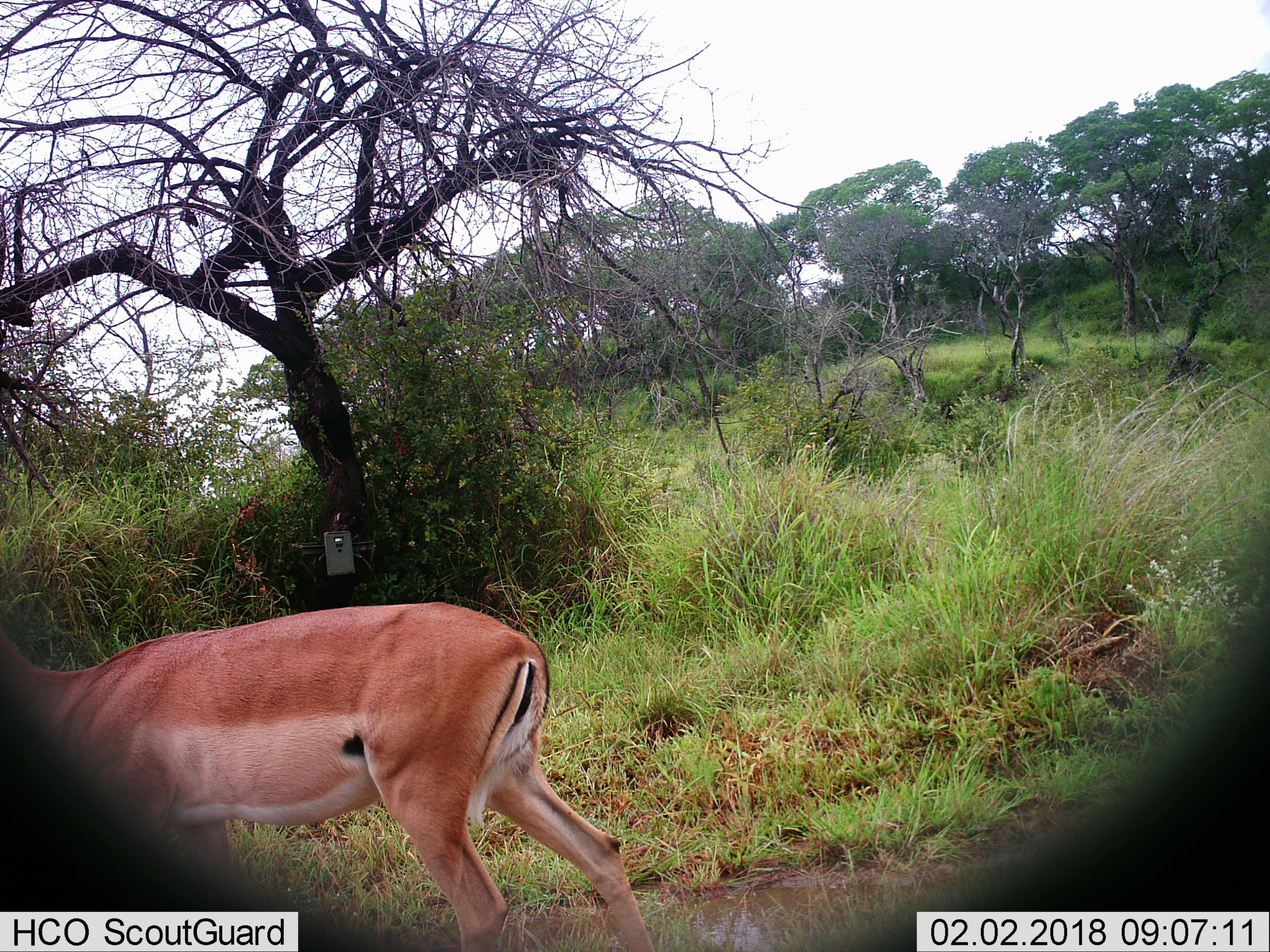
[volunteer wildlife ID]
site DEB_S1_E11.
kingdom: Animalia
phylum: Chordata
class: Mammalia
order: Artiodactyla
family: Bovidae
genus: Aepyceros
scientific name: Aepyceros melampus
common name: impala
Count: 1.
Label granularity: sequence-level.